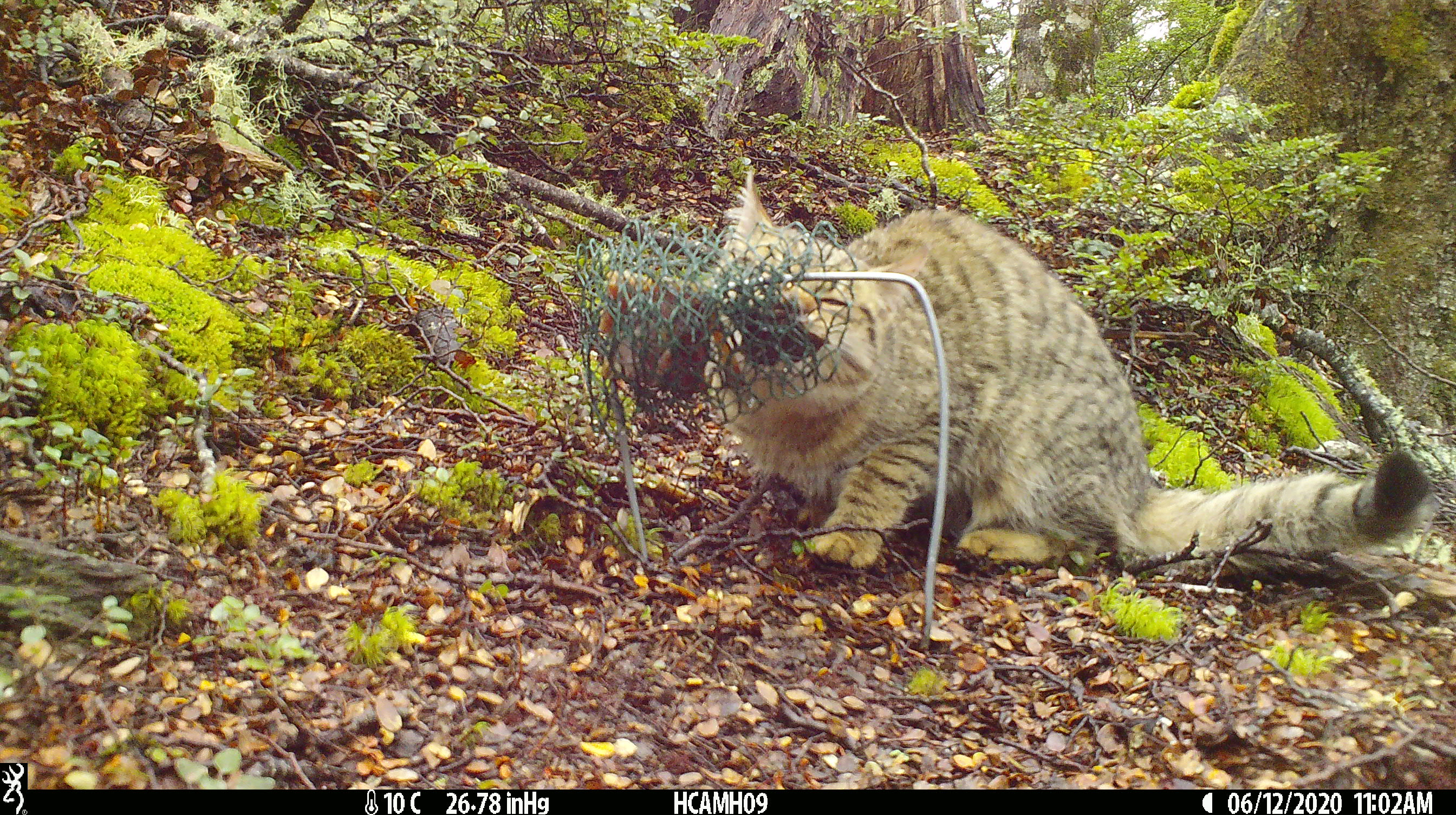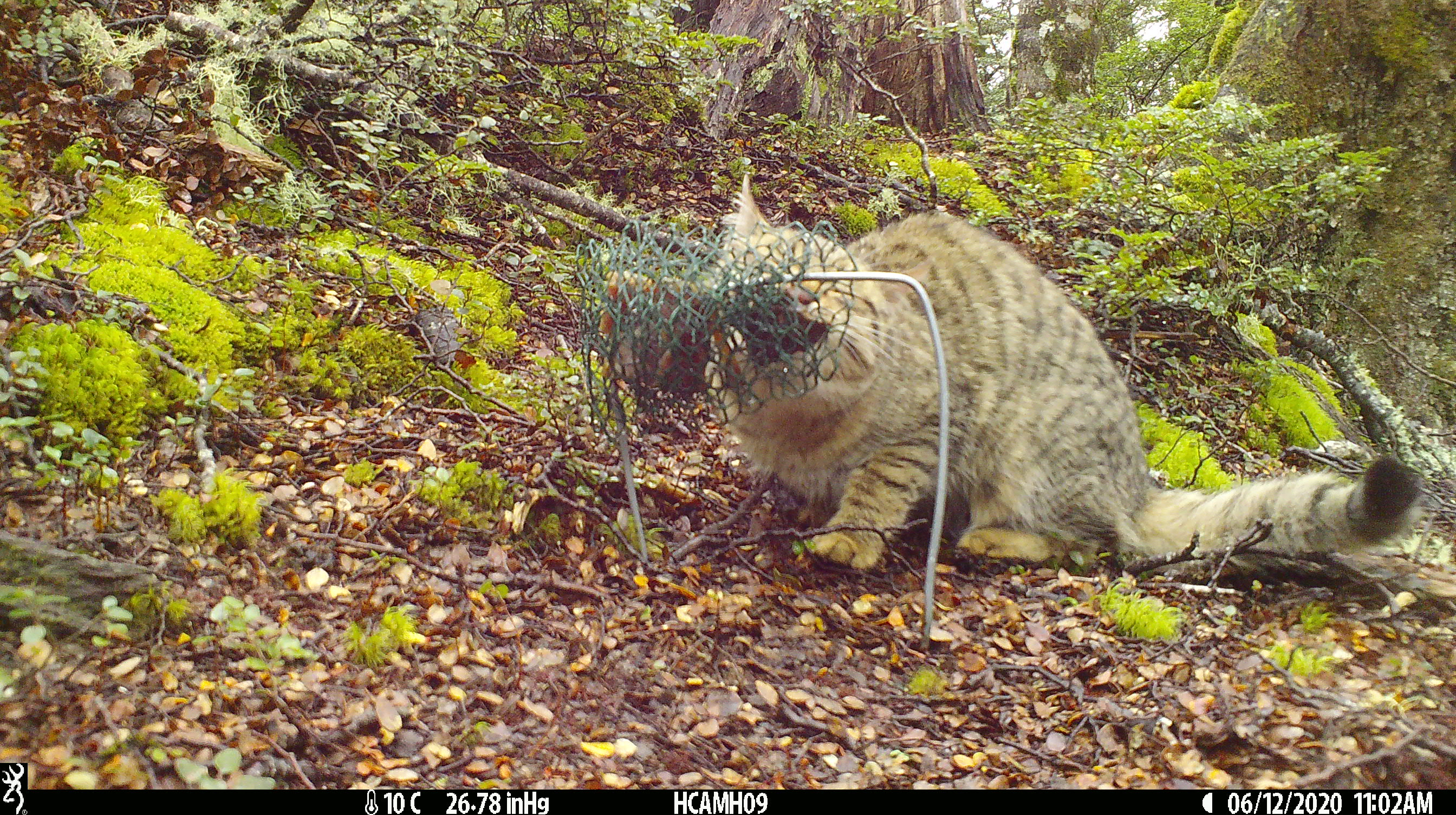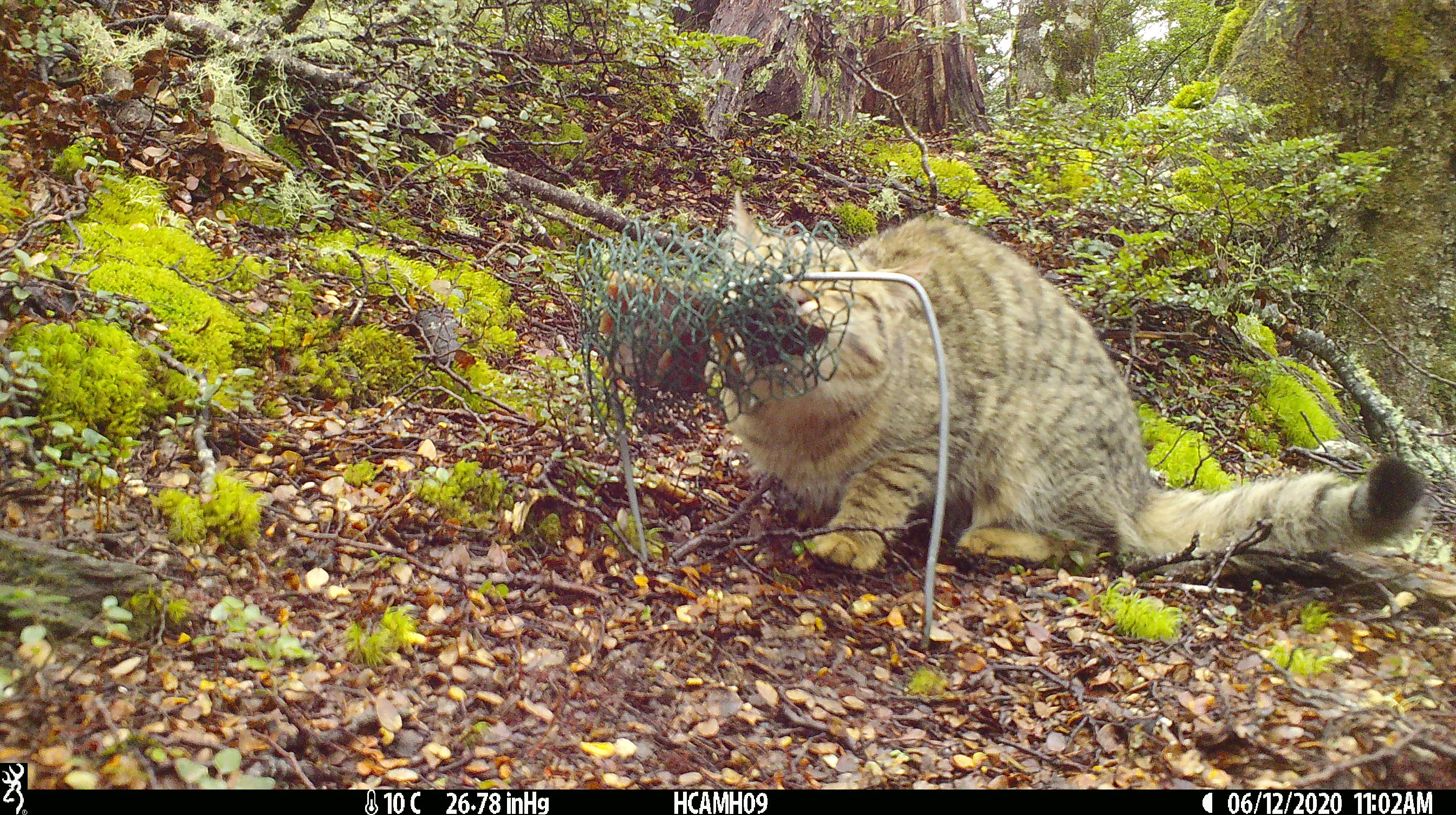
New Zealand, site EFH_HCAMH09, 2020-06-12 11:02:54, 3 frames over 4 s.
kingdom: Animalia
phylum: Chordata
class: Mammalia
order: Carnivora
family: Felidae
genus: Felis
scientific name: Felis catus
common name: domestic cat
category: cat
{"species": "cat (domestic cat) (Felis catus)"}